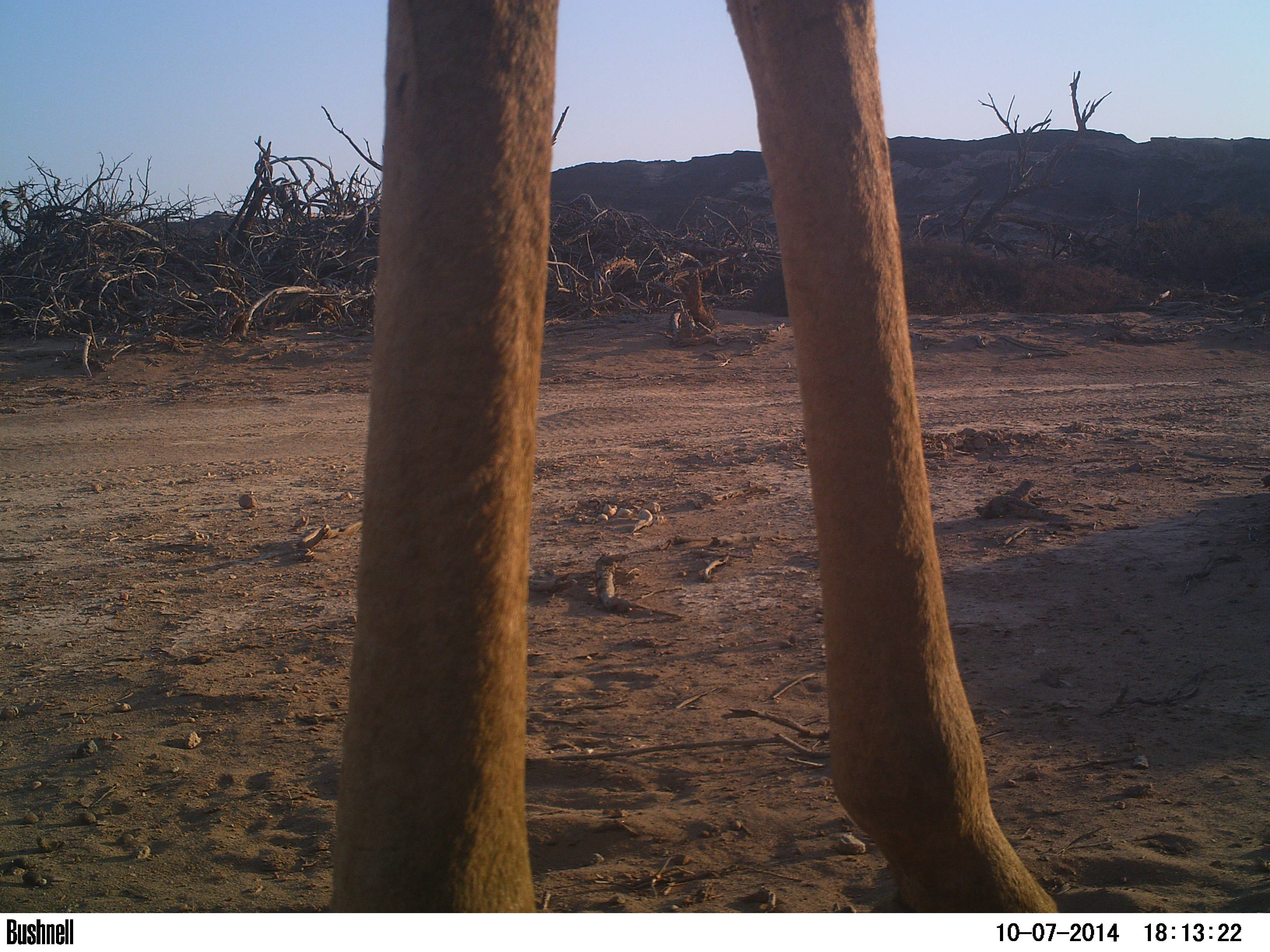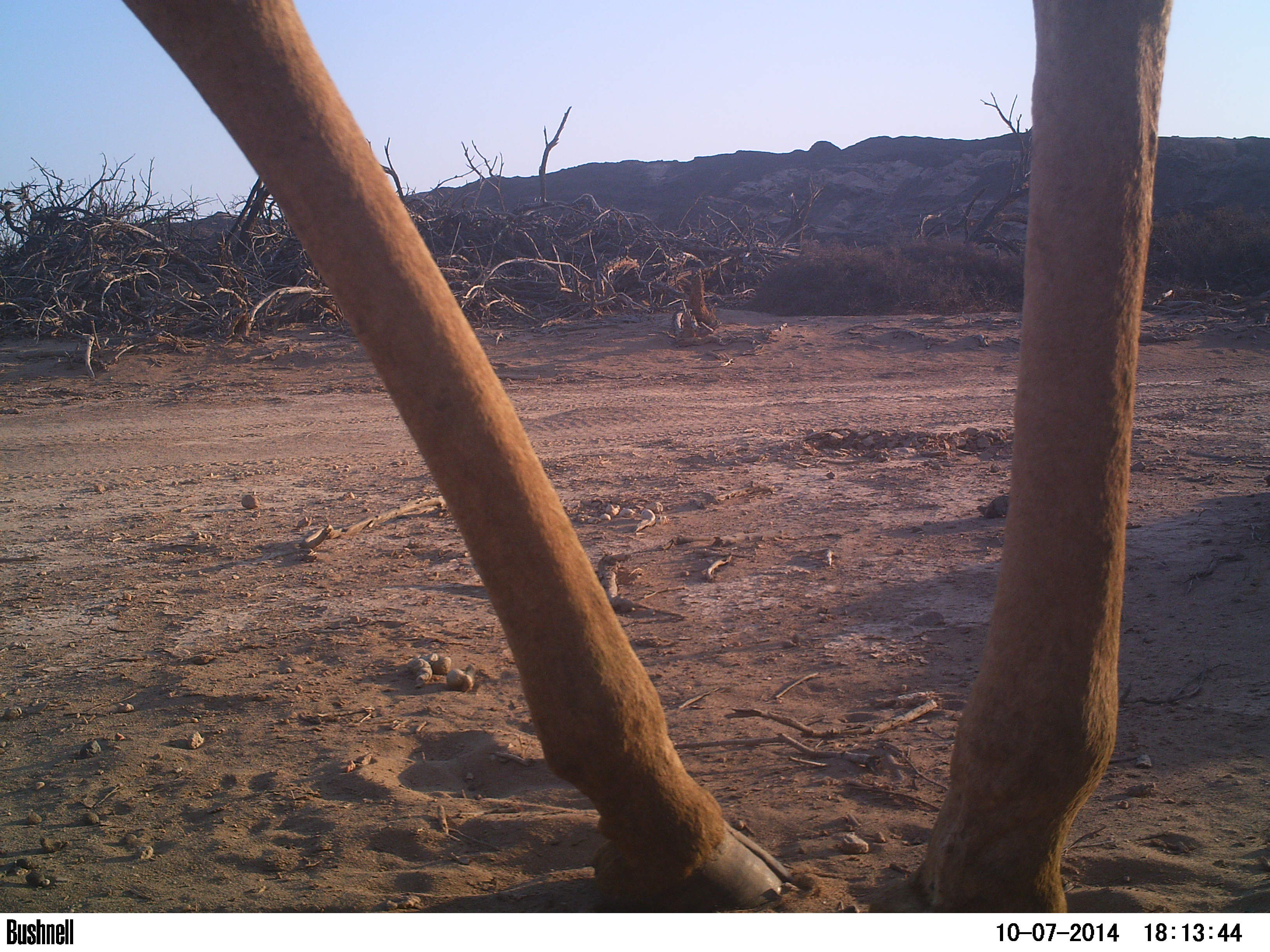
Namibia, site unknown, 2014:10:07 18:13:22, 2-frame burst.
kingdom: Animalia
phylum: Chordata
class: Mammalia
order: Artiodactyla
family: Giraffidae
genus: Giraffa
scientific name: Giraffa camelopardalis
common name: giraffe